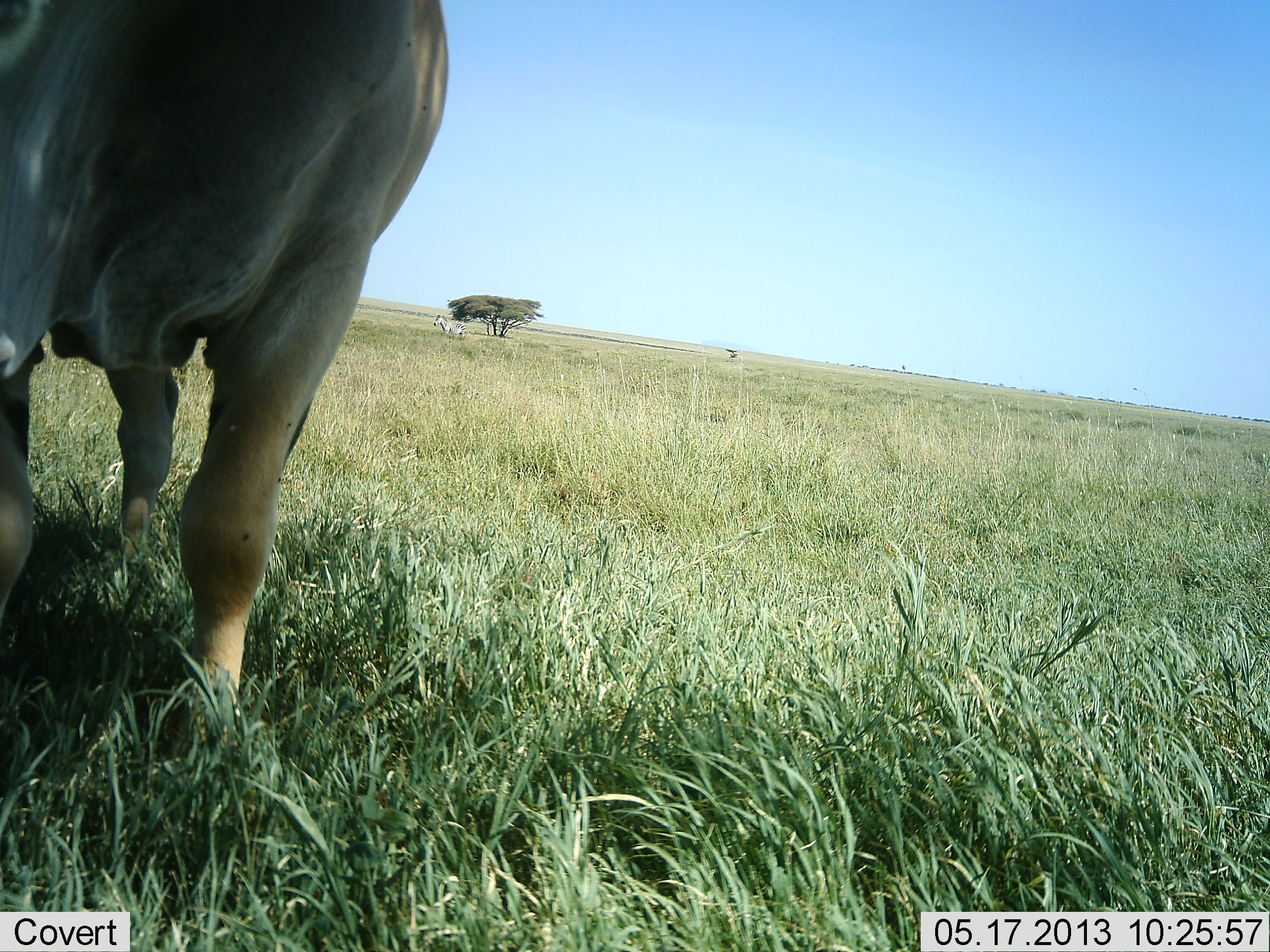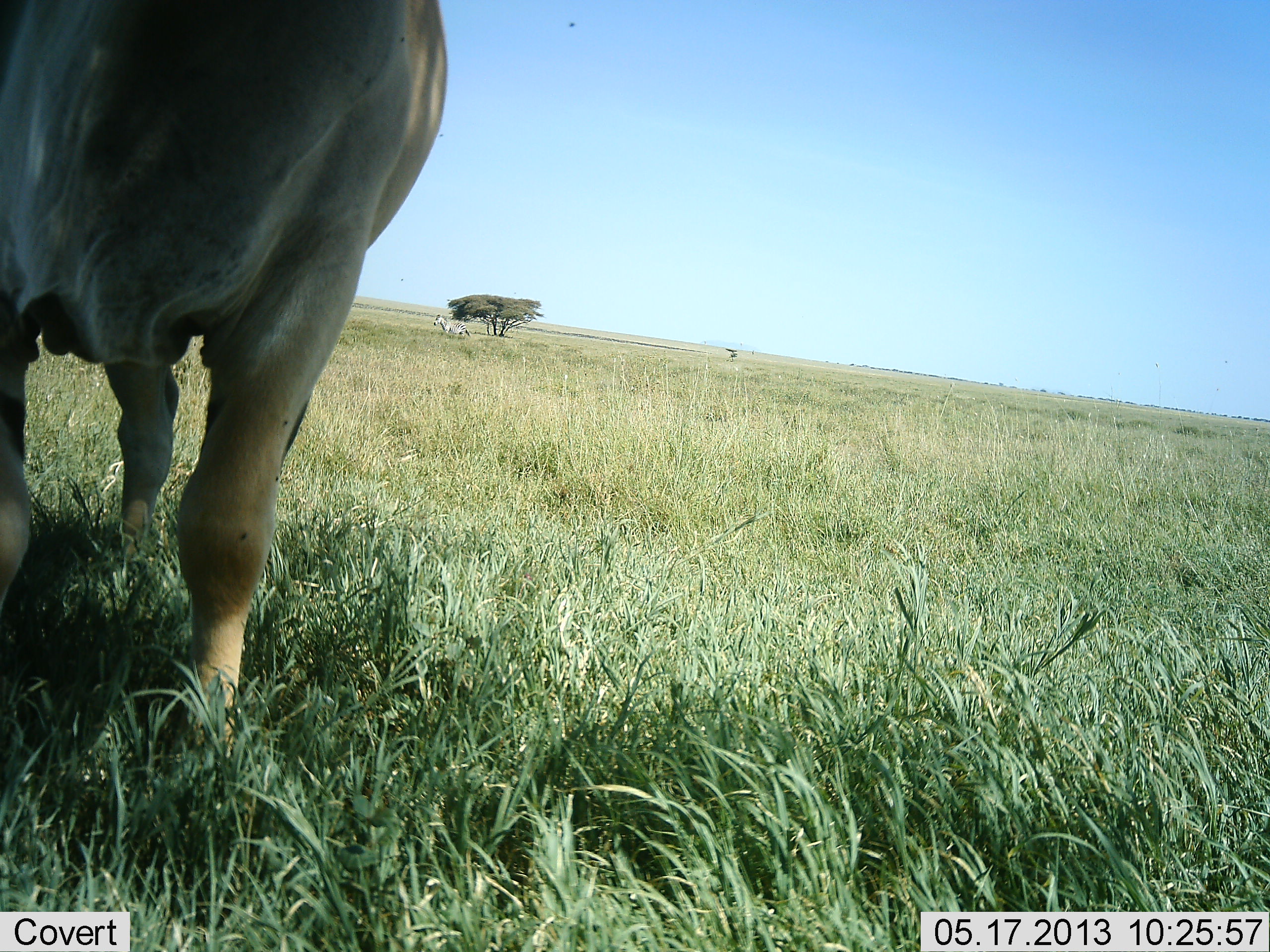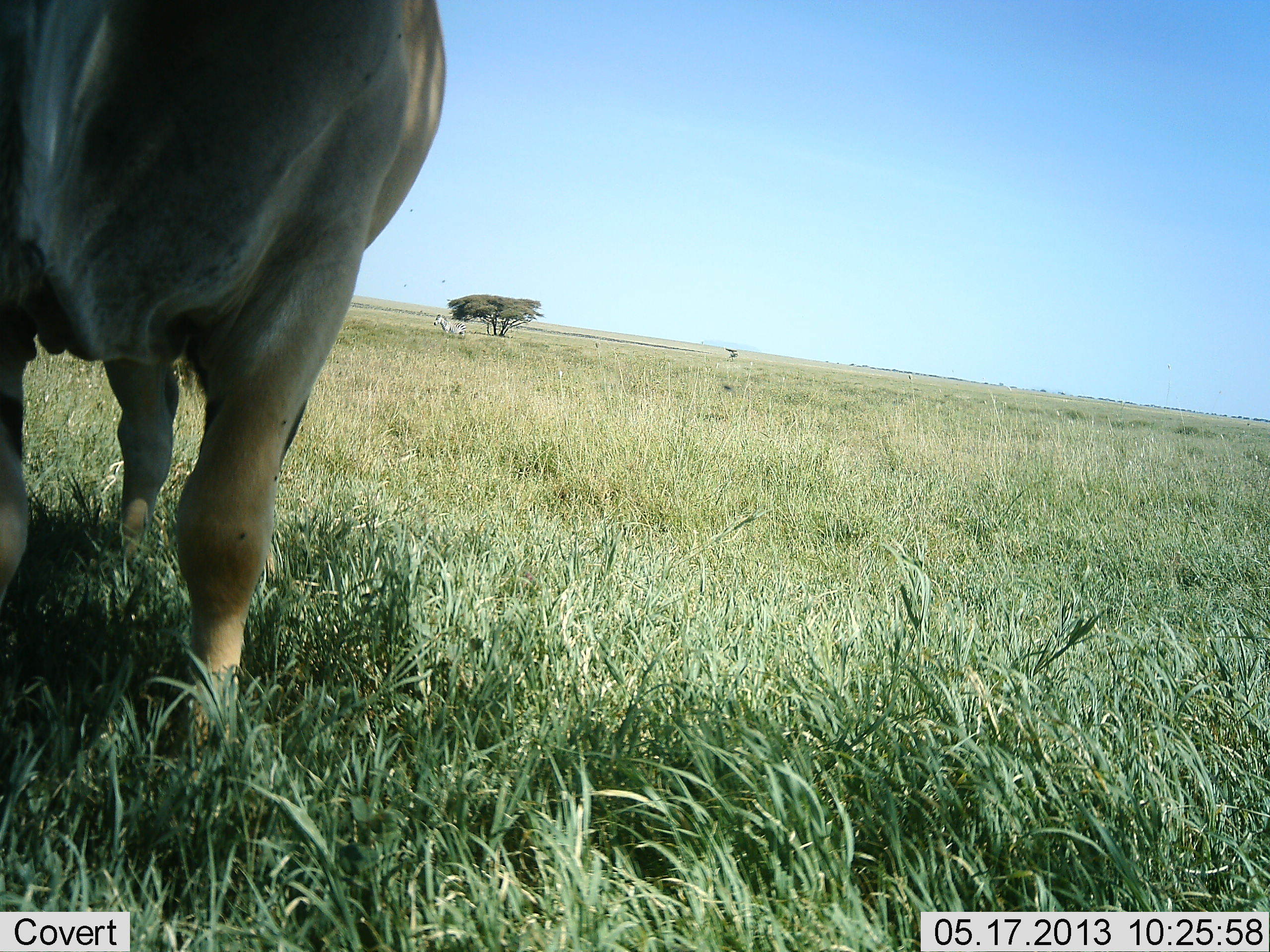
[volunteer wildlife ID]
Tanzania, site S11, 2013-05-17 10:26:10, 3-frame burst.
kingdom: Animalia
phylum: Chordata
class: Mammalia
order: Artiodactyla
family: Bovidae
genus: Tragelaphus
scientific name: Tragelaphus oryx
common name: eland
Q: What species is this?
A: Eland (Tragelaphus oryx).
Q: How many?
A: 1.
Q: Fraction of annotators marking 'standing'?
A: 100%.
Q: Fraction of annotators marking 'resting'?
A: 0%.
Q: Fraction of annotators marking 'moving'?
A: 0%.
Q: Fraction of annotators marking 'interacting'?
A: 0%.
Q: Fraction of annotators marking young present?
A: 0%.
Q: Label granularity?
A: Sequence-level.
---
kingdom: Animalia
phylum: Chordata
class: Mammalia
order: Perissodactyla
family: Equidae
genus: Equus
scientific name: Equus quagga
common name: plains zebra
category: zebra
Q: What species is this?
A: Zebra (plains zebra) (Equus quagga).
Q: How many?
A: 1.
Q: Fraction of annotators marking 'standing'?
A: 92%.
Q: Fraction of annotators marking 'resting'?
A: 0%.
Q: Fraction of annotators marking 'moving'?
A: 8%.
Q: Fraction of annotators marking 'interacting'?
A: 0%.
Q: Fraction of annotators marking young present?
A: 0%.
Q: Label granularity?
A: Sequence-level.